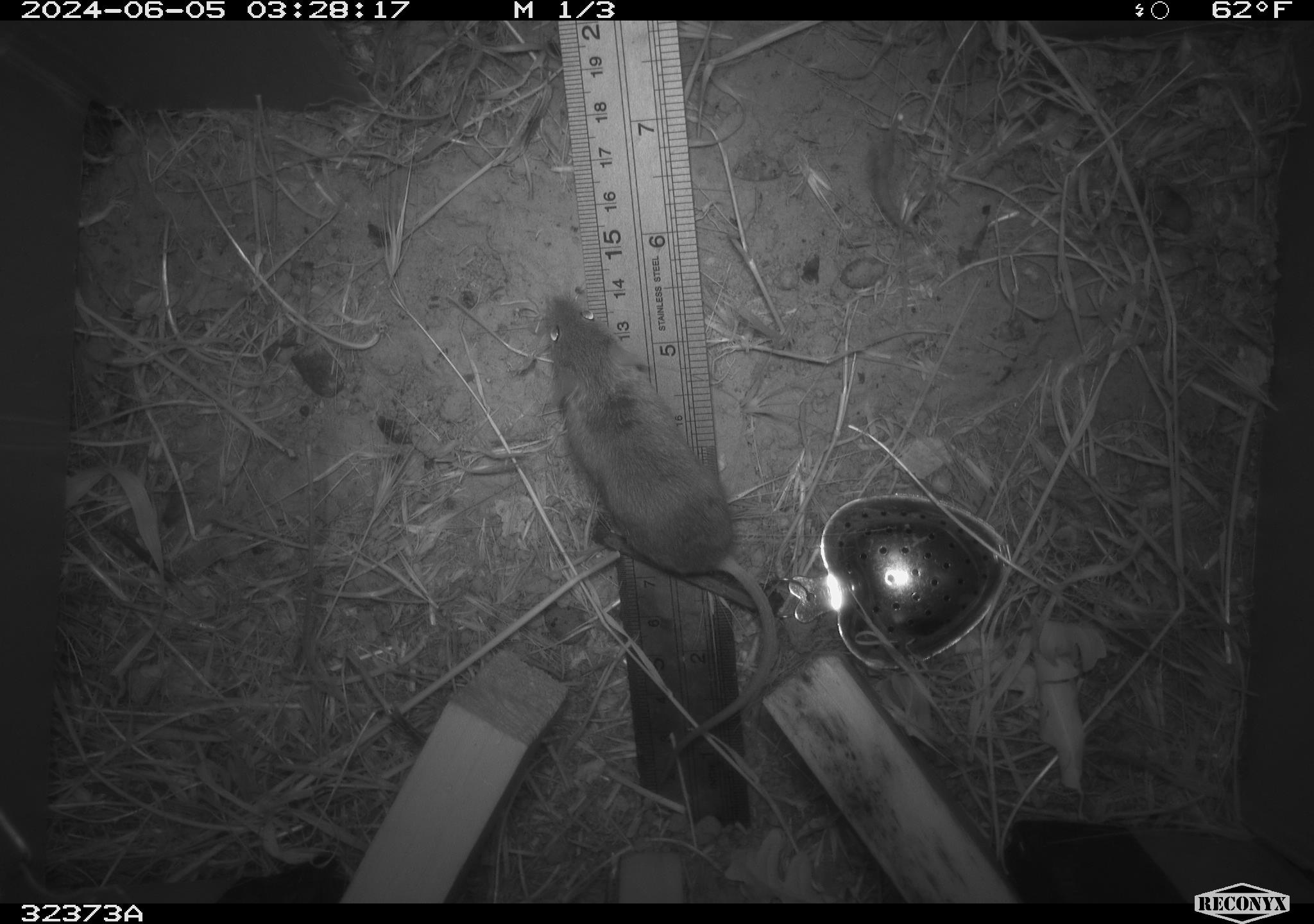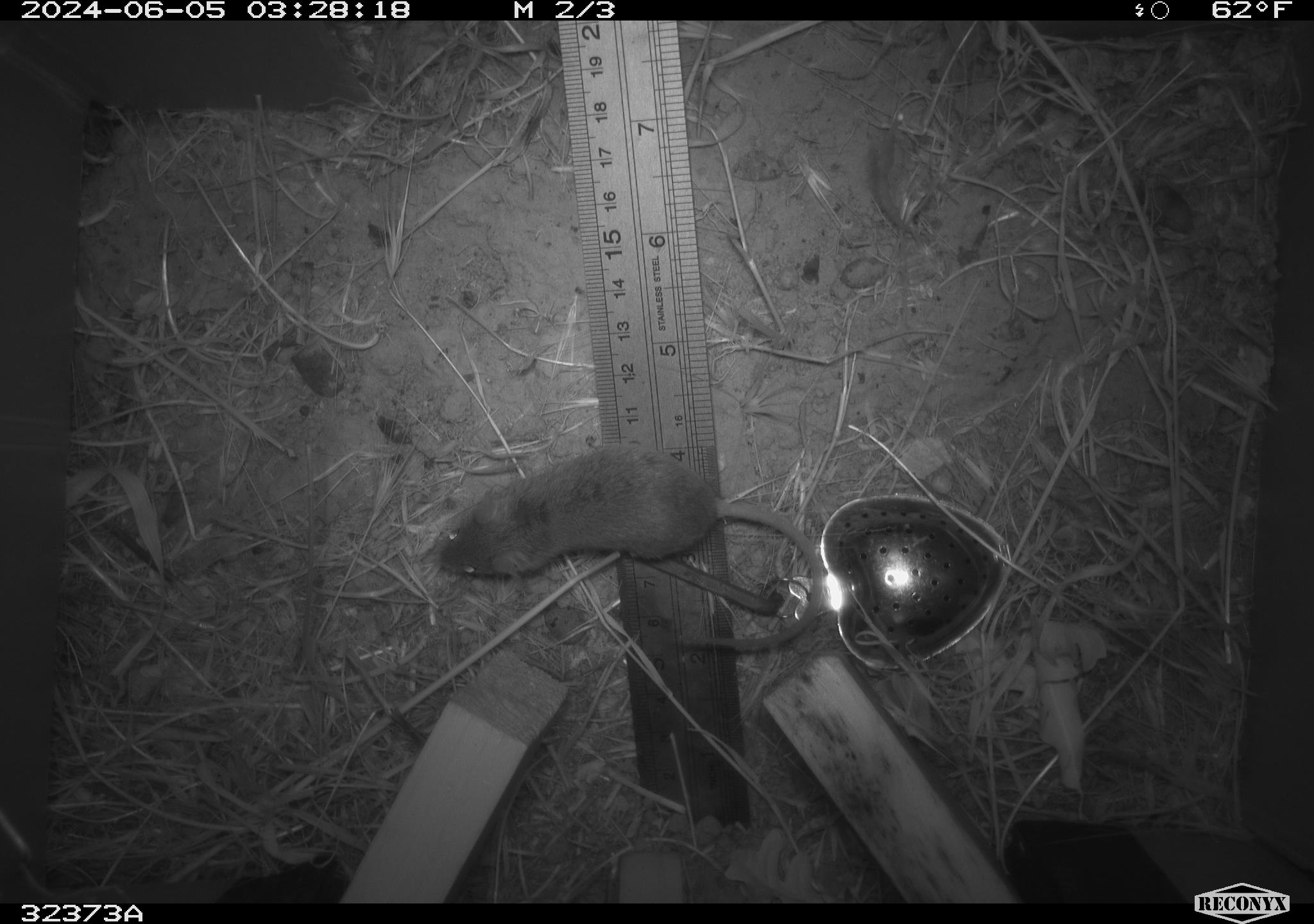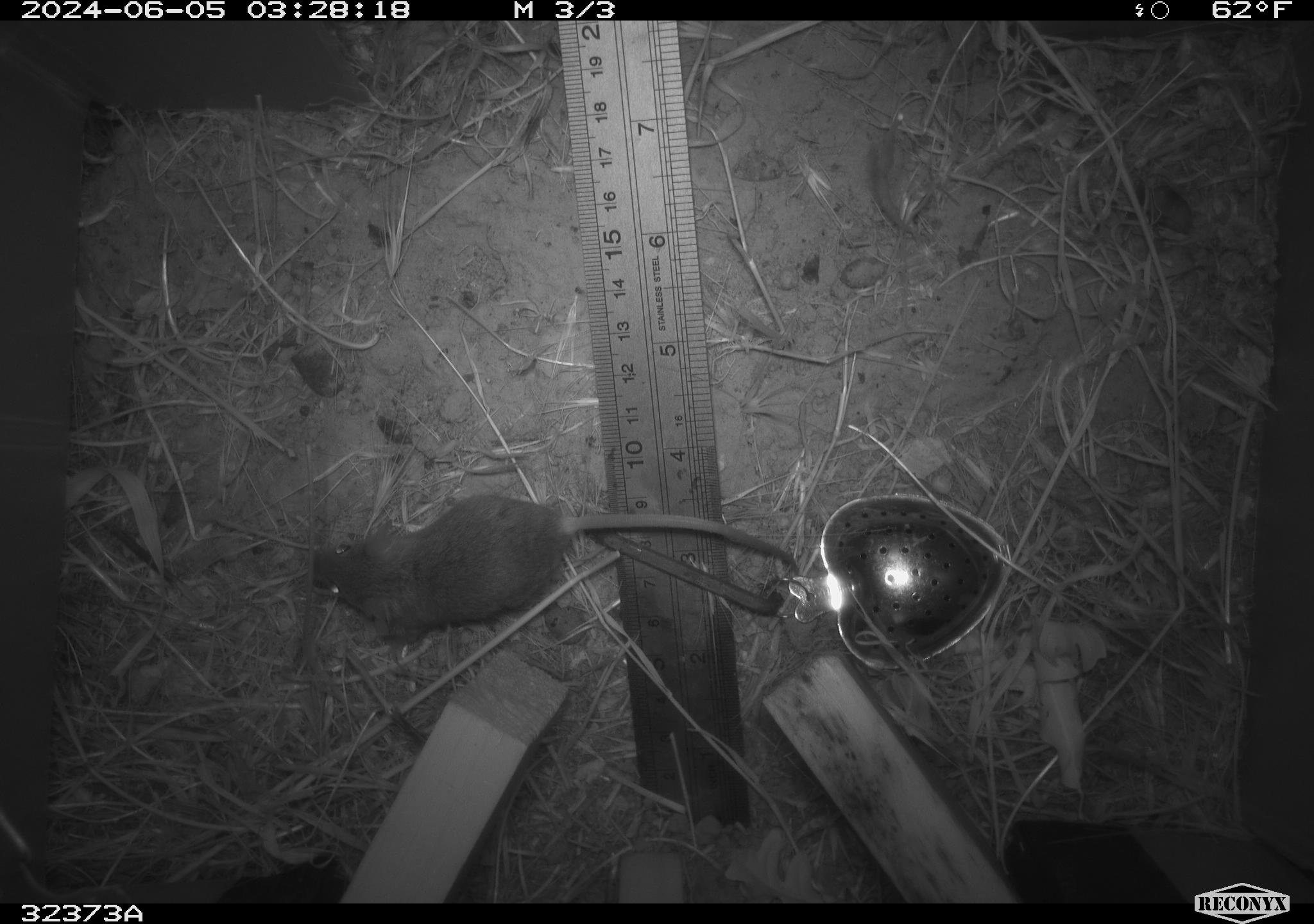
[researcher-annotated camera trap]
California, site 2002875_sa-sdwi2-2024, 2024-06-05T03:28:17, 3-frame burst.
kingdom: Animalia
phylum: Chordata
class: Mammalia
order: Rodentia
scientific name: Rodentia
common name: mouse species